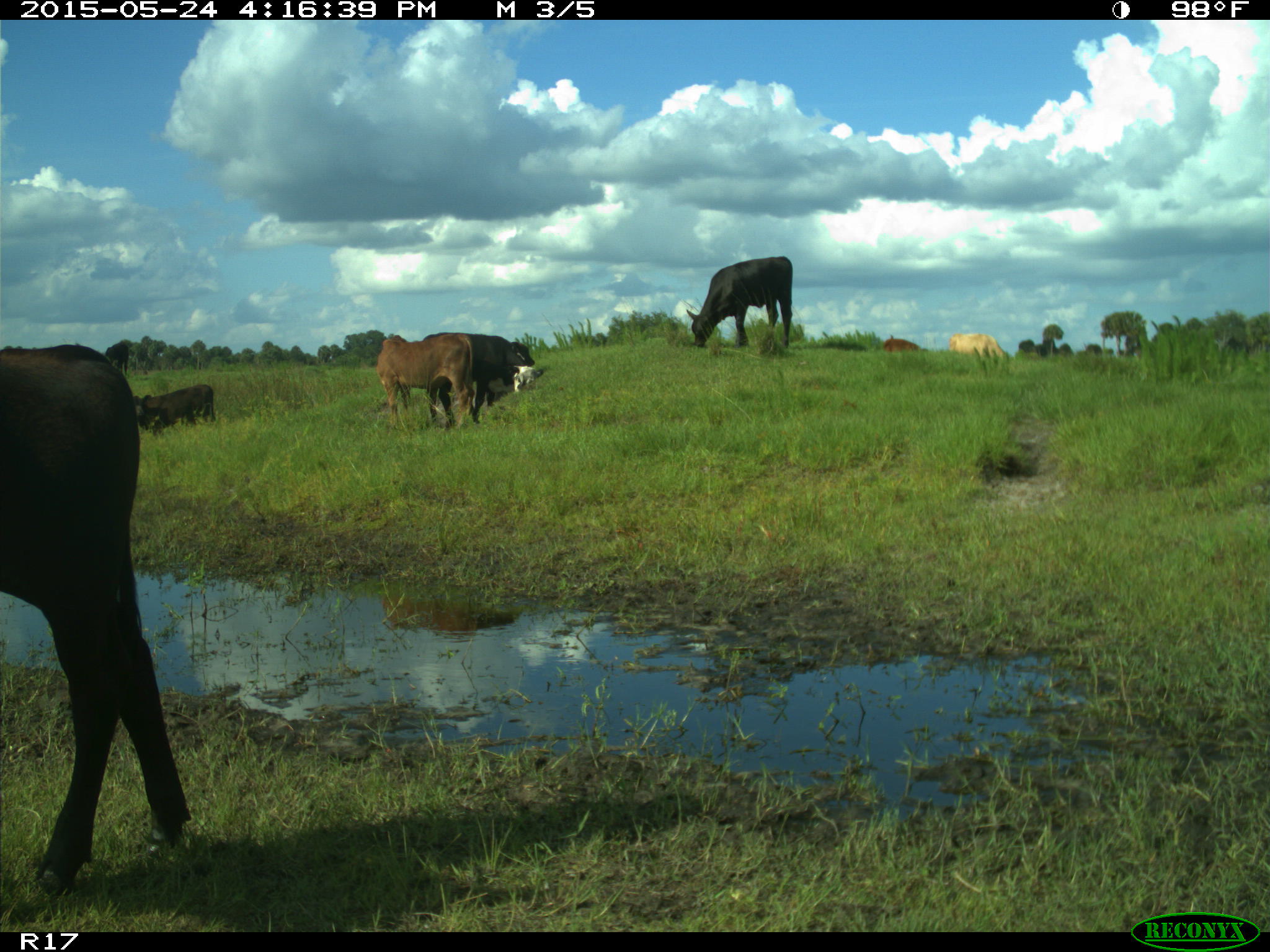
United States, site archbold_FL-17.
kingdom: Animalia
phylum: Chordata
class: Mammalia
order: Artiodactyla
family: Bovidae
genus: Bos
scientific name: Bos taurus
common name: domestic cow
Bos taurus (domestic cow).